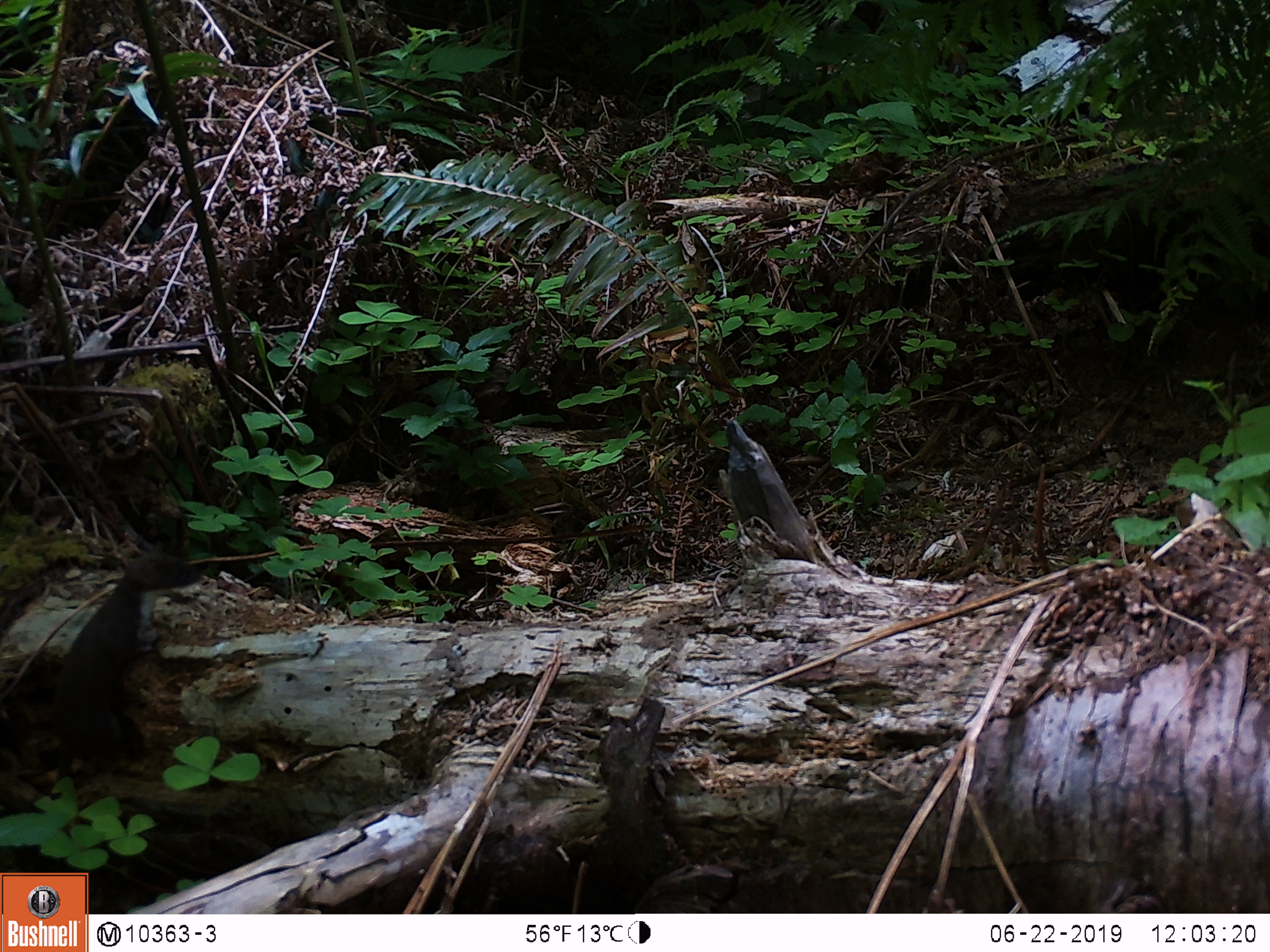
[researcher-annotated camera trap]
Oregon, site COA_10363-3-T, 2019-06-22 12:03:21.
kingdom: Animalia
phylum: Chordata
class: Mammalia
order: Carnivora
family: Mustelidae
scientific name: Mustelidae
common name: weasel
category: weasel family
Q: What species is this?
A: Weasel family (weasel) (Mustelidae).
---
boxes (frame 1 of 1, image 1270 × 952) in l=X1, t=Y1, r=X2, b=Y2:
weasel family: l=39, t=545, r=211, b=783